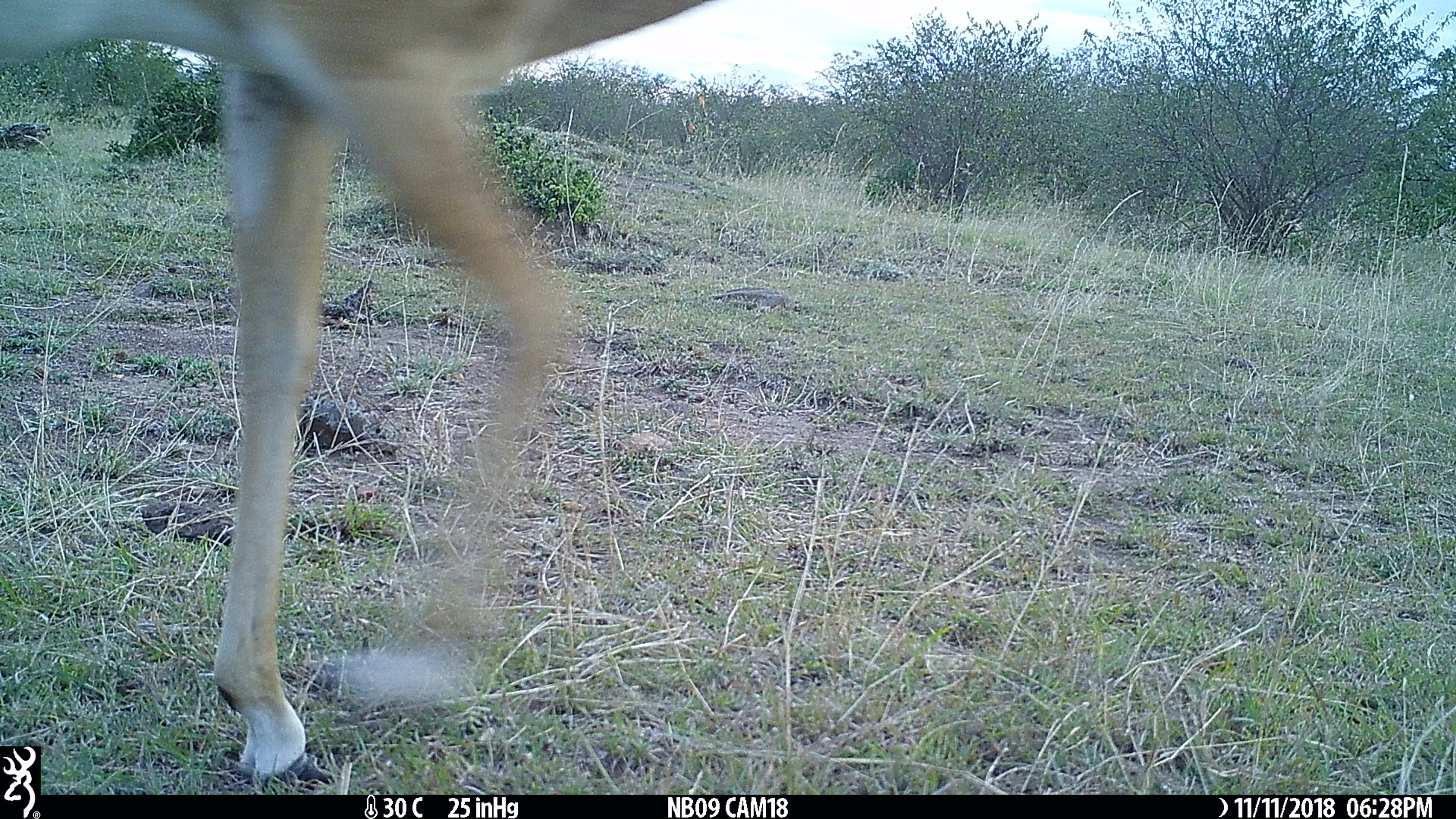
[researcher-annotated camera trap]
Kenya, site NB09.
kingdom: Animalia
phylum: Chordata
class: Mammalia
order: Artiodactyla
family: Bovidae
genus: Aepyceros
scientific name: Aepyceros melampus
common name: impala